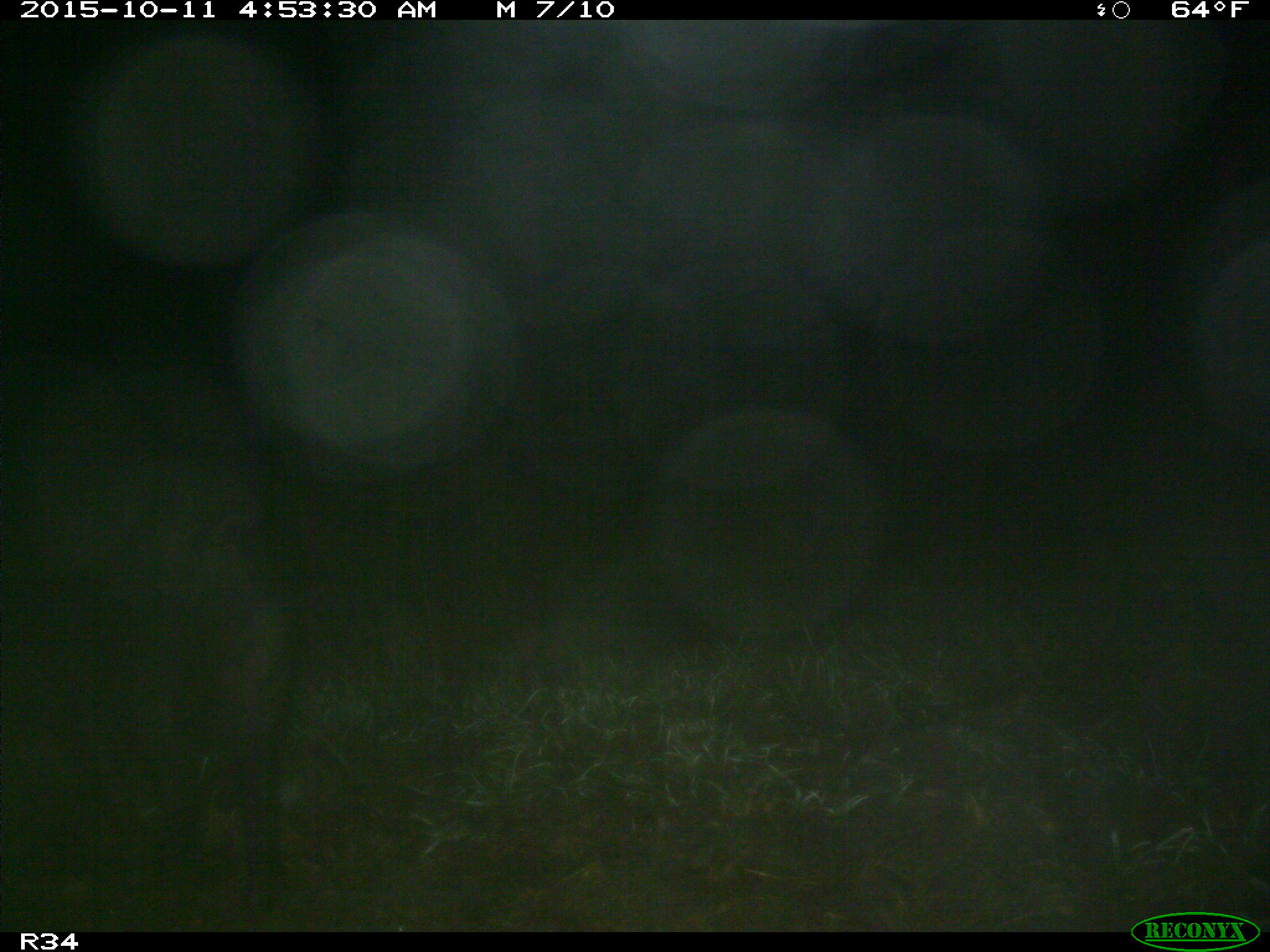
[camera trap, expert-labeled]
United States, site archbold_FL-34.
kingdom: Animalia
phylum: Chordata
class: Mammalia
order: Artiodactyla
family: Suidae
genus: Sus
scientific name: Sus scrofa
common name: wild boar